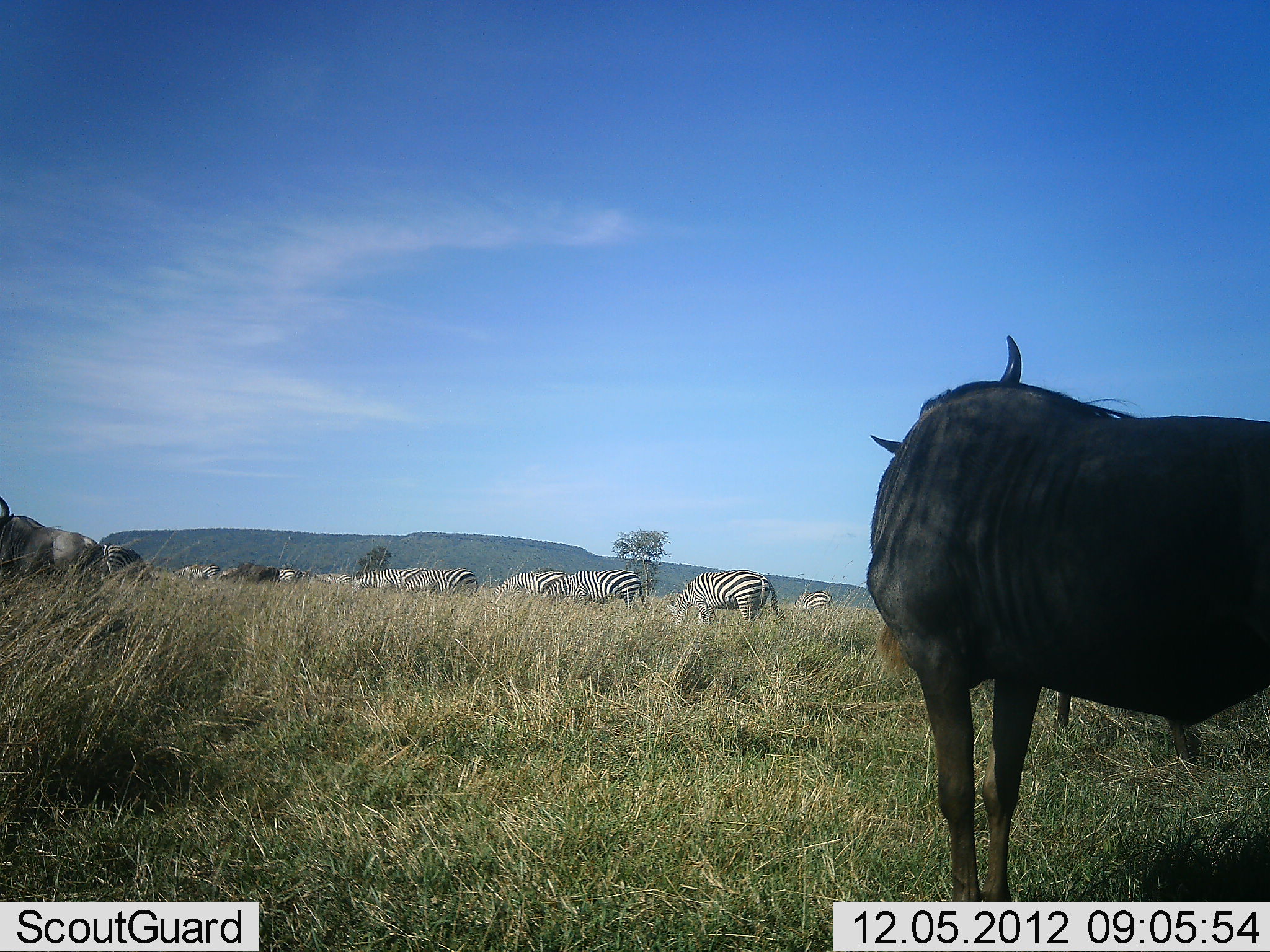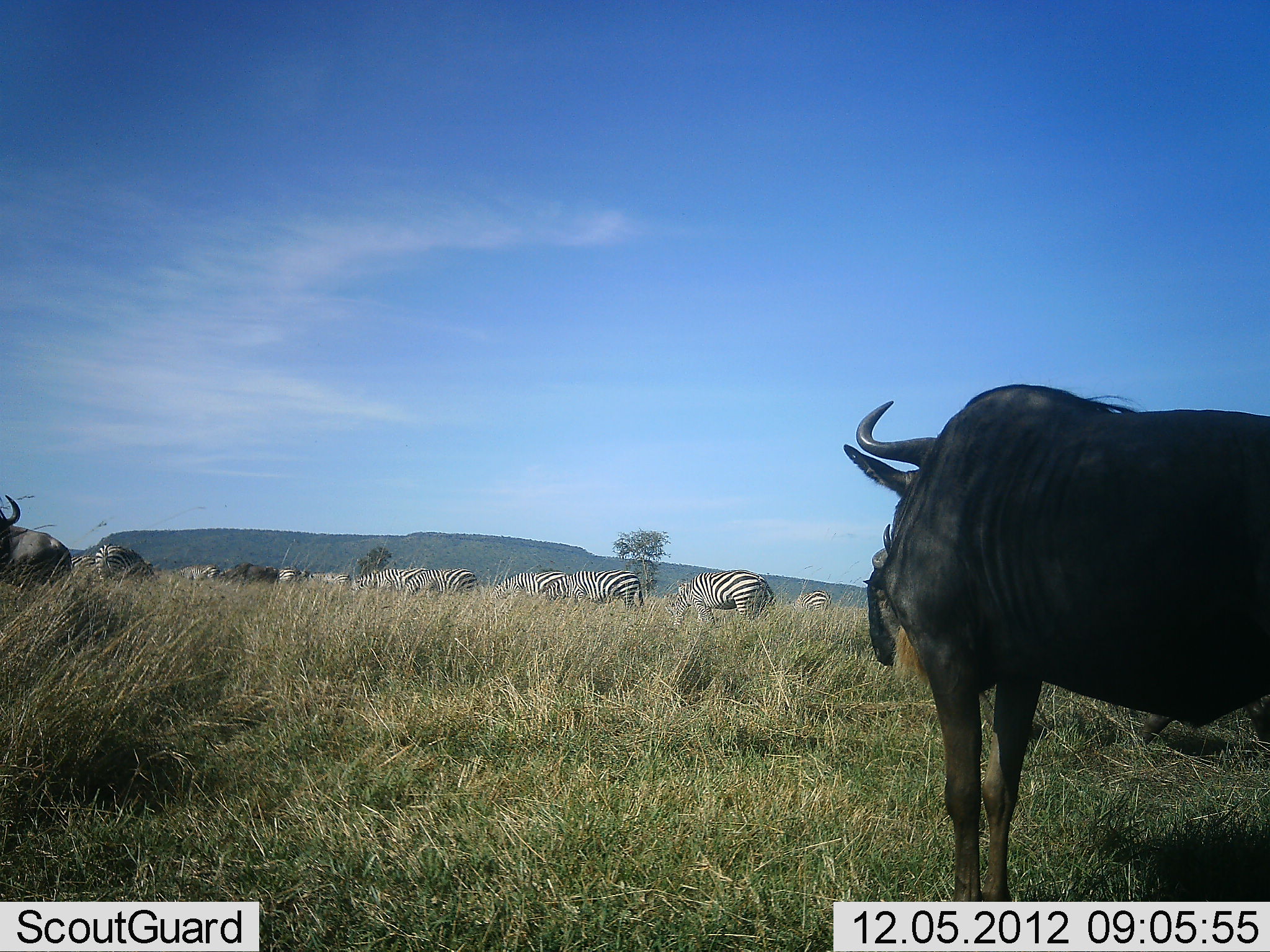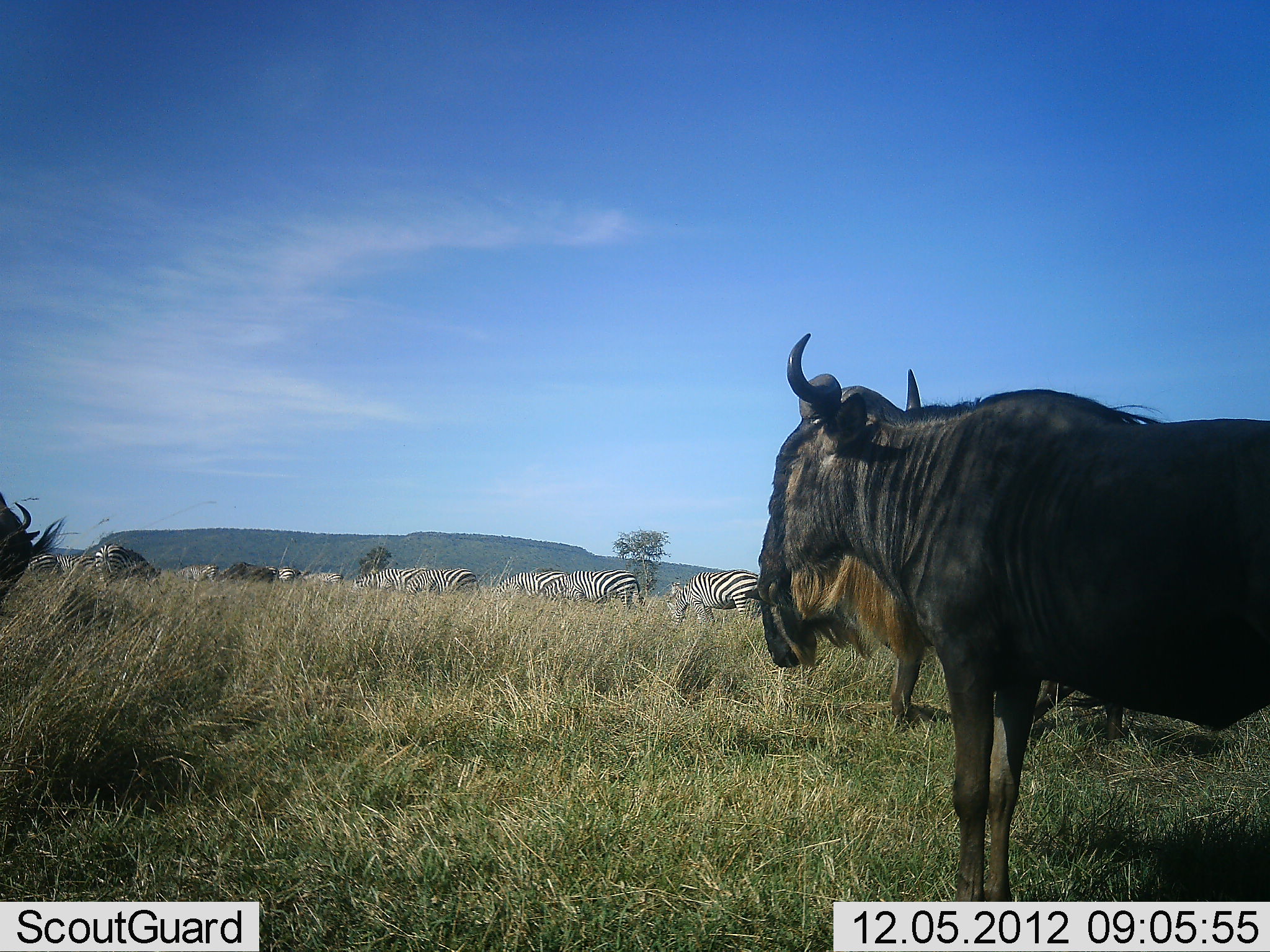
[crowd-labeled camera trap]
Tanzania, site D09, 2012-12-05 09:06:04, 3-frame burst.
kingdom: Animalia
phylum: Chordata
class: Mammalia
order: Artiodactyla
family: Bovidae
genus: Connochaetes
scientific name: Connochaetes taurinus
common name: blue wildebeest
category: wildebeest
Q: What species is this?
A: Wildebeest (blue wildebeest) (Connochaetes taurinus).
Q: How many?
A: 3.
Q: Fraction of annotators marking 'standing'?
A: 100%.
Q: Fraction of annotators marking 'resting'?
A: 0%.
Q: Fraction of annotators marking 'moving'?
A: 20%.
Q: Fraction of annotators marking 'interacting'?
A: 0%.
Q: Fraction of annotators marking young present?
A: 0%.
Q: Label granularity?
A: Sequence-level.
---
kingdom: Animalia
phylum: Chordata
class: Mammalia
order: Perissodactyla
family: Equidae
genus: Equus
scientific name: Equus quagga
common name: plains zebra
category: zebra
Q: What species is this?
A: Zebra (plains zebra) (Equus quagga).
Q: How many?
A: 9.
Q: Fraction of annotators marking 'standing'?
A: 40%.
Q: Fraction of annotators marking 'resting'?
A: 0%.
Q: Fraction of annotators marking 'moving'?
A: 10%.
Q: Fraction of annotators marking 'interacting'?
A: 0%.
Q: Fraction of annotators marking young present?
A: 0%.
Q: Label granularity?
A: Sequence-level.